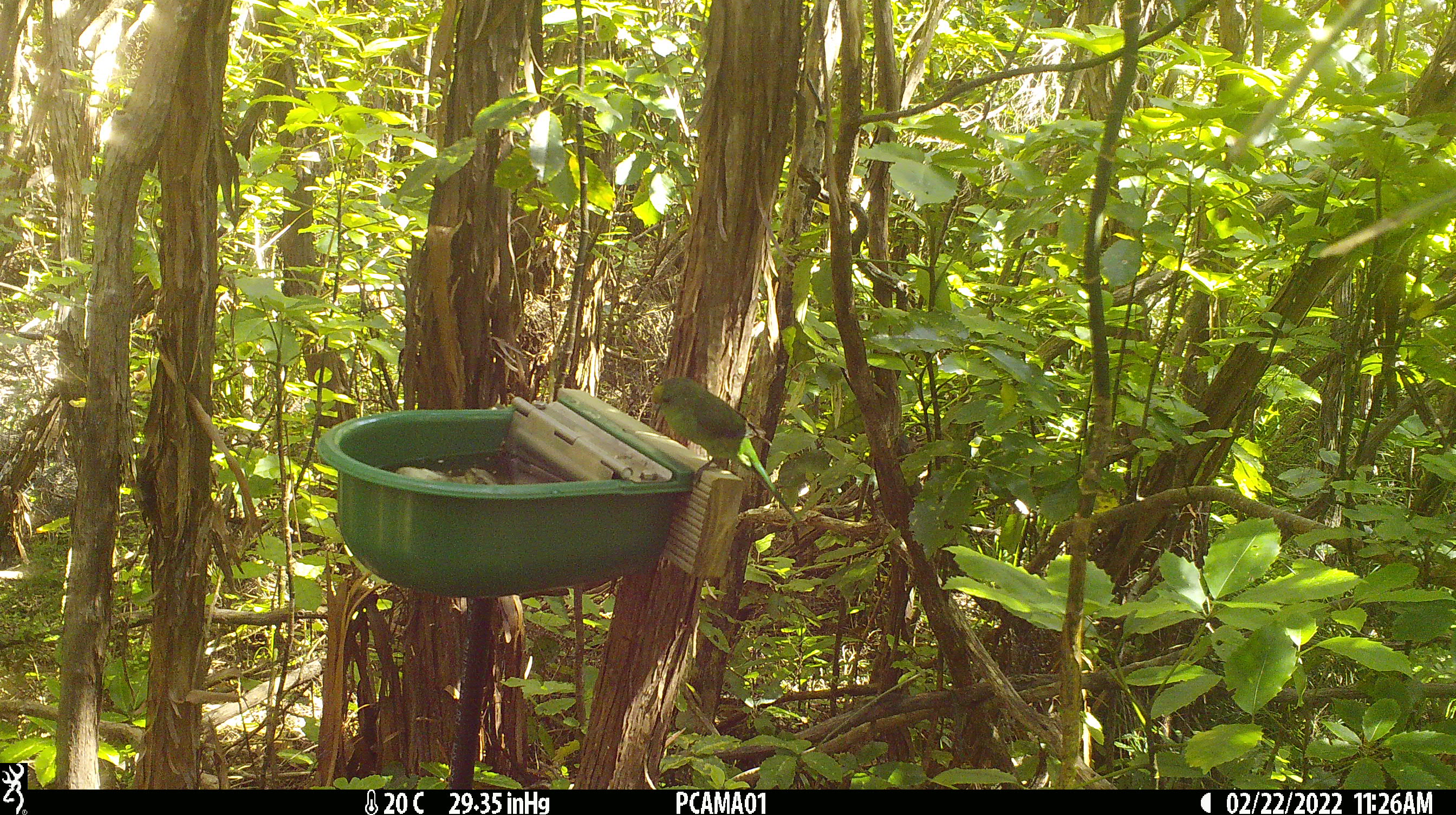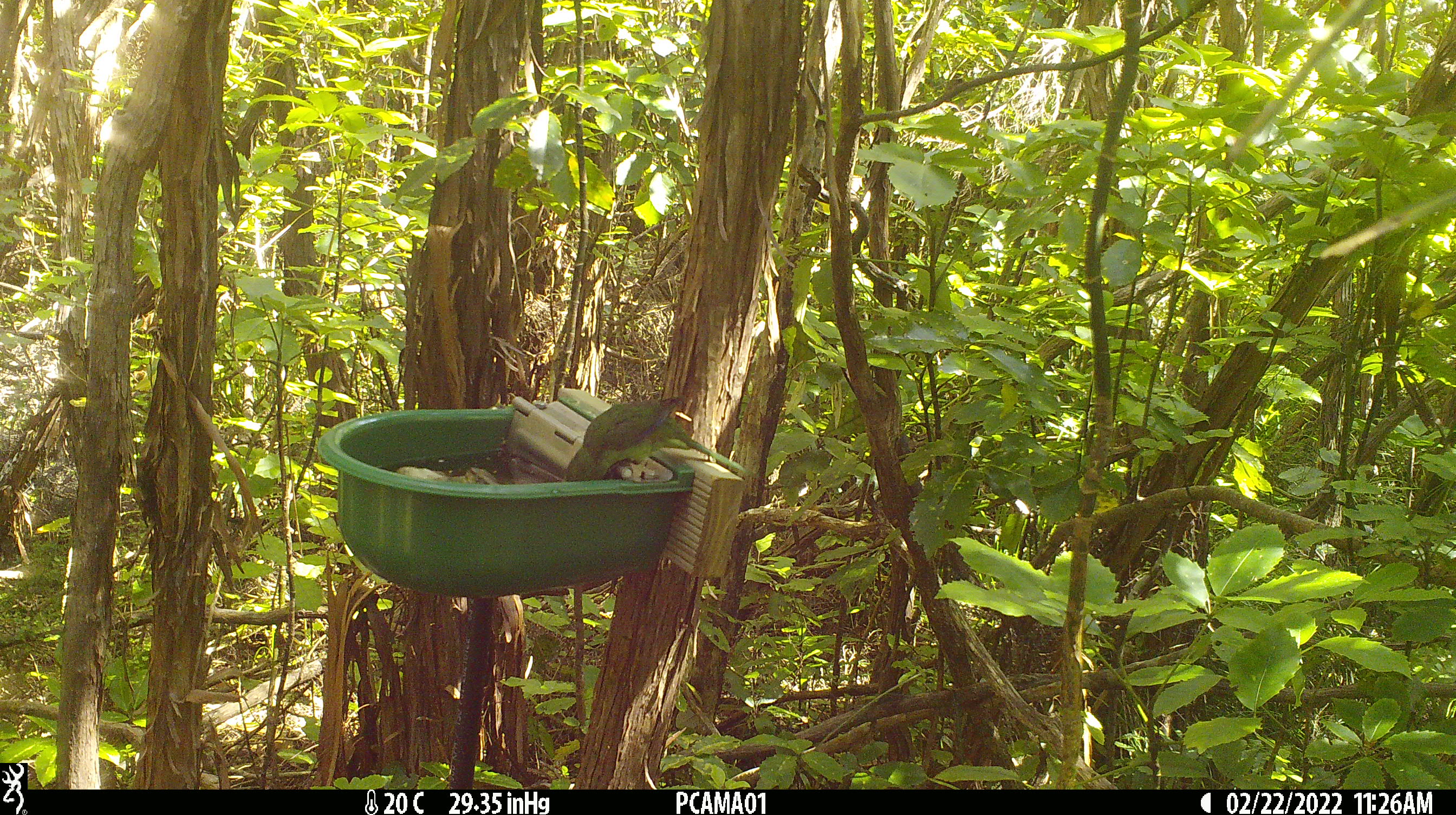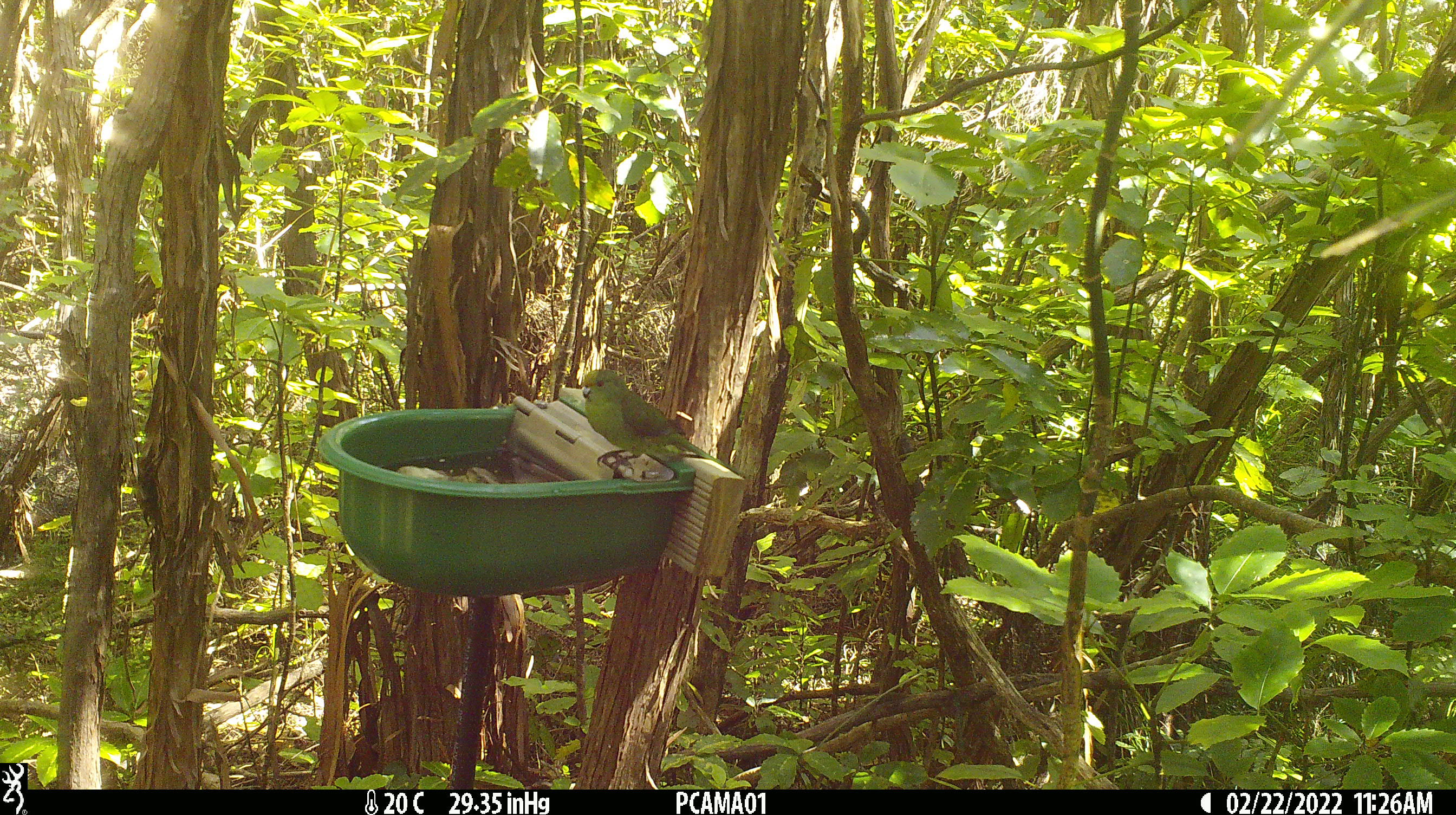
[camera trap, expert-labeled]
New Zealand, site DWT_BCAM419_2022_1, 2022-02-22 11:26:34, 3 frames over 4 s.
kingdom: Animalia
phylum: Chordata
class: Aves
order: Psittaciformes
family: Psittaculidae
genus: Cyanoramphus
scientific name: Cyanoramphus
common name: parakeet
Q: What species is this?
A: Parakeet (Cyanoramphus).